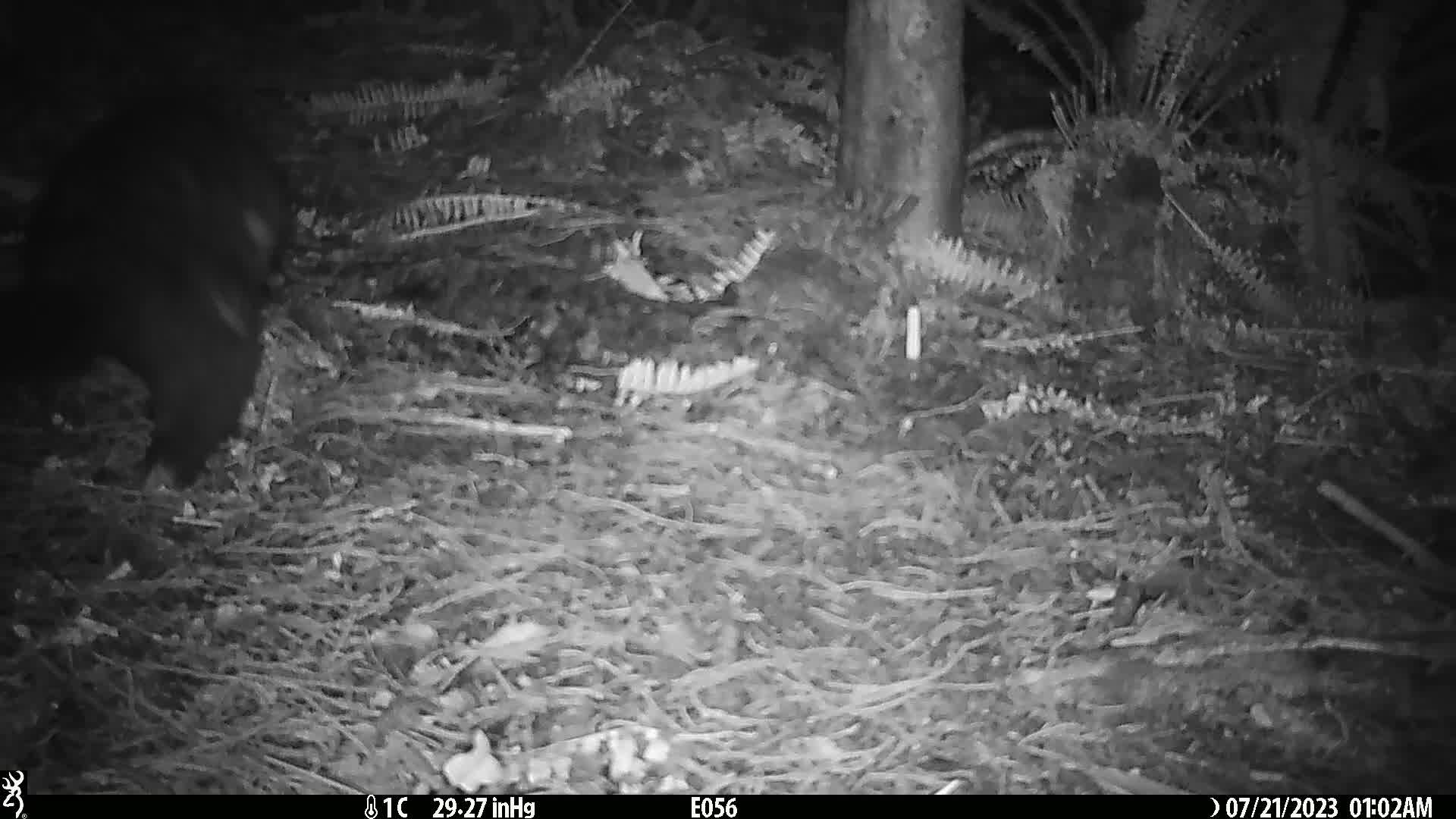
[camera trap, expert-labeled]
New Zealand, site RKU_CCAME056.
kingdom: Animalia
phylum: Chordata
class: Mammalia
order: Diprotodontia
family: Phalangeridae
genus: Trichosurus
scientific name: Trichosurus vulpecula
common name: common brushtail possum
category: possum